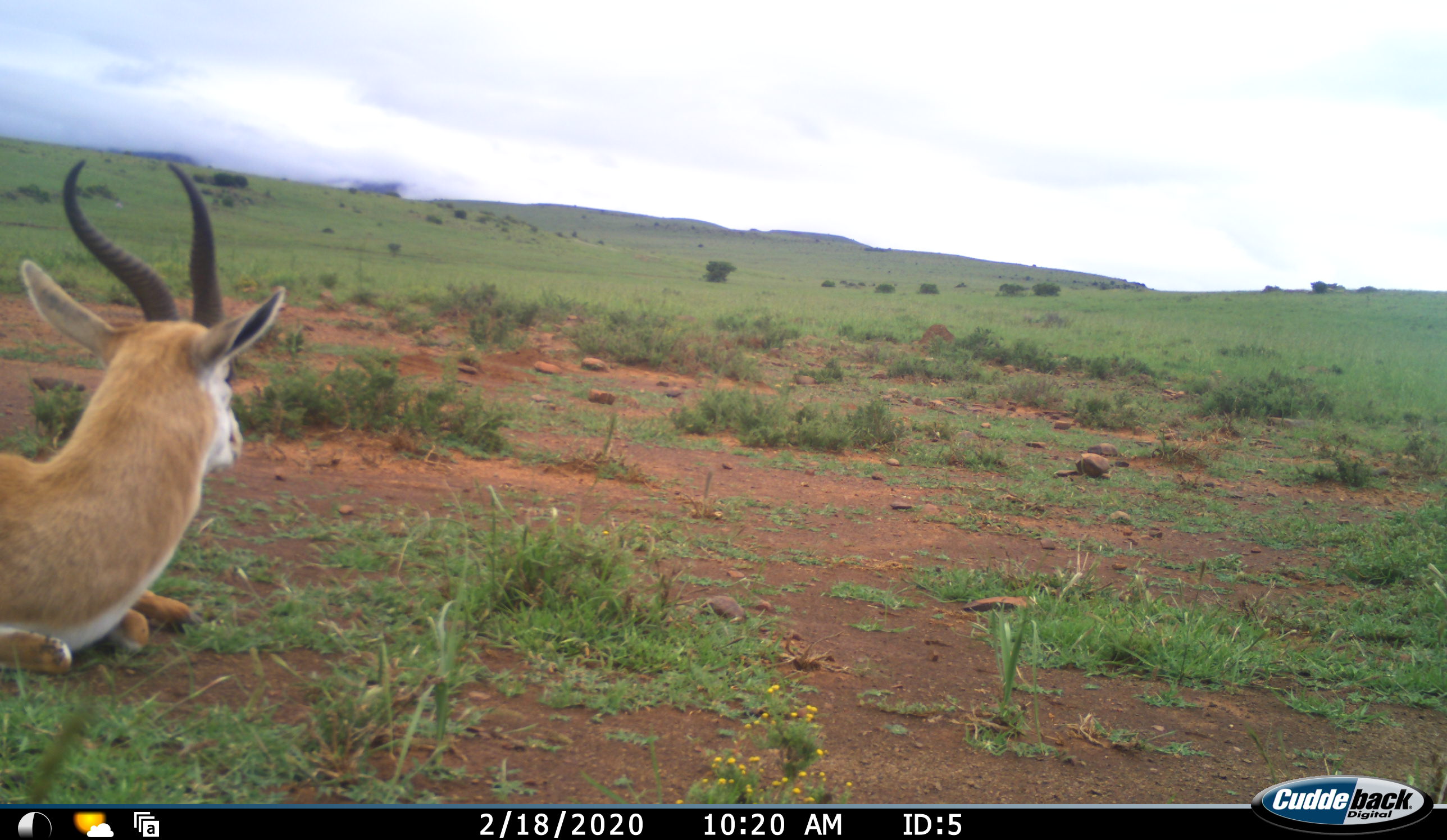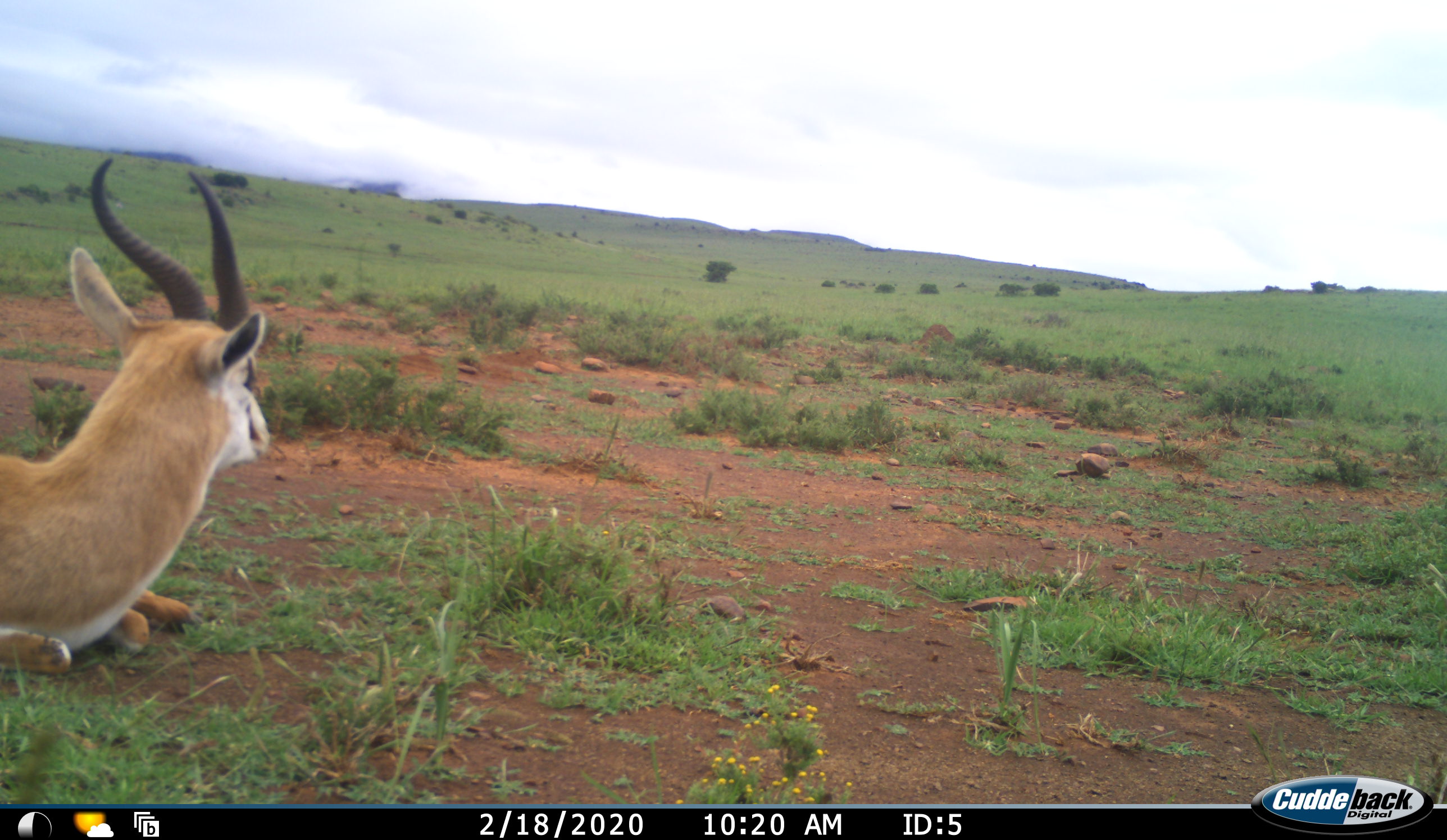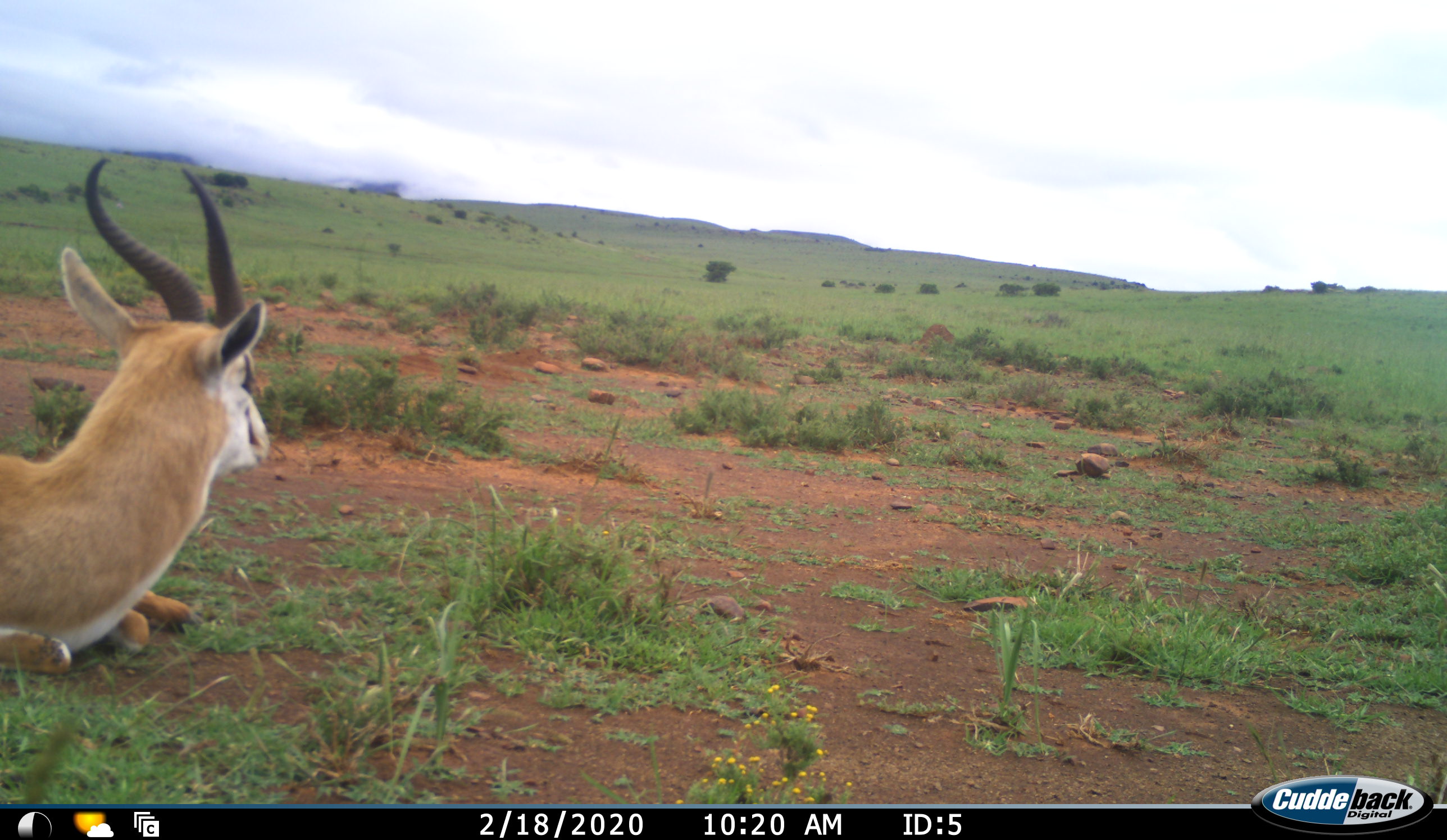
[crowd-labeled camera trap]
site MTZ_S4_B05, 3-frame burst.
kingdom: Animalia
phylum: Chordata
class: Mammalia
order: Artiodactyla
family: Bovidae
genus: Antidorcas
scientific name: Antidorcas marsupialis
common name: springbok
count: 1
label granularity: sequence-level